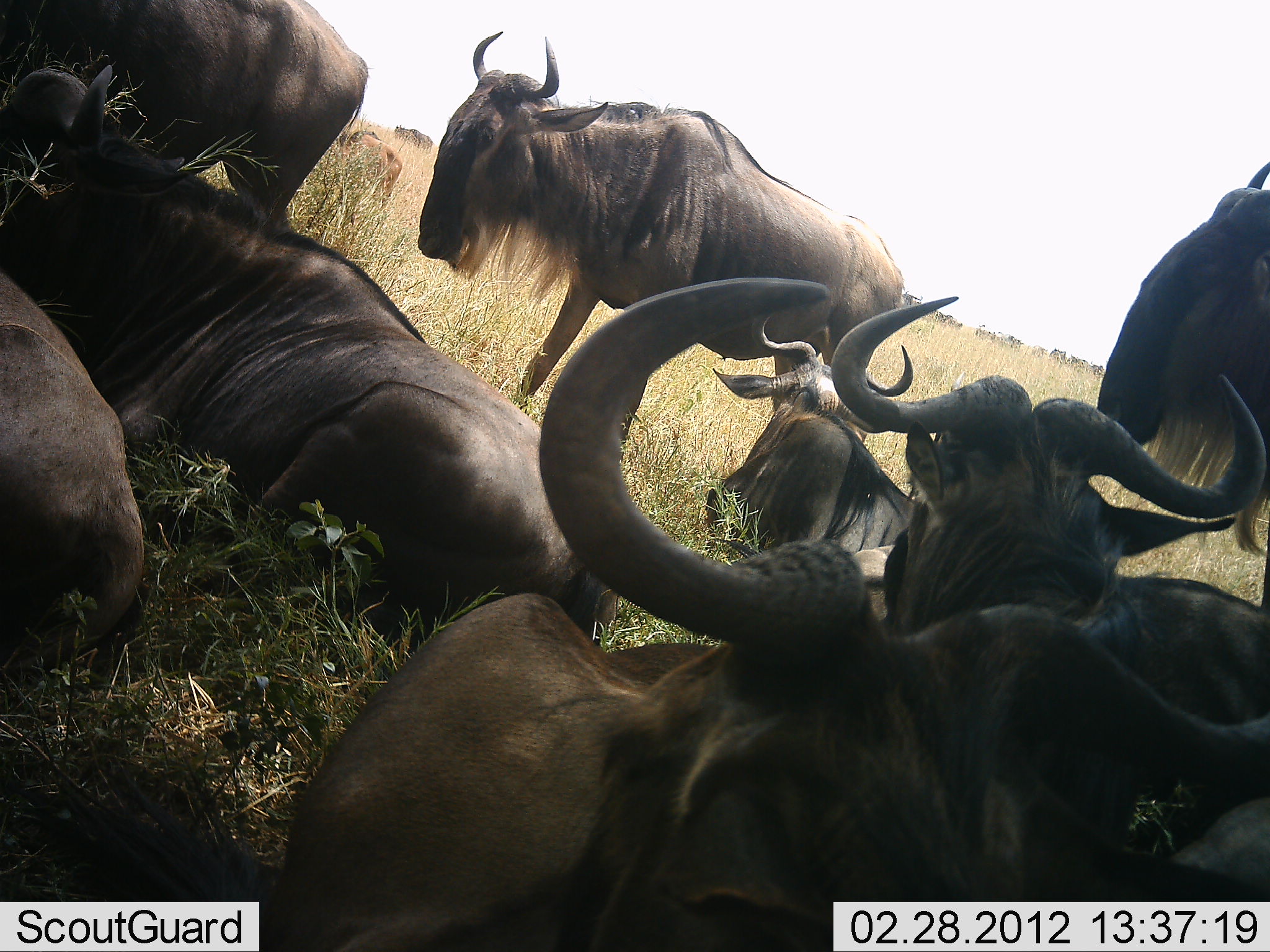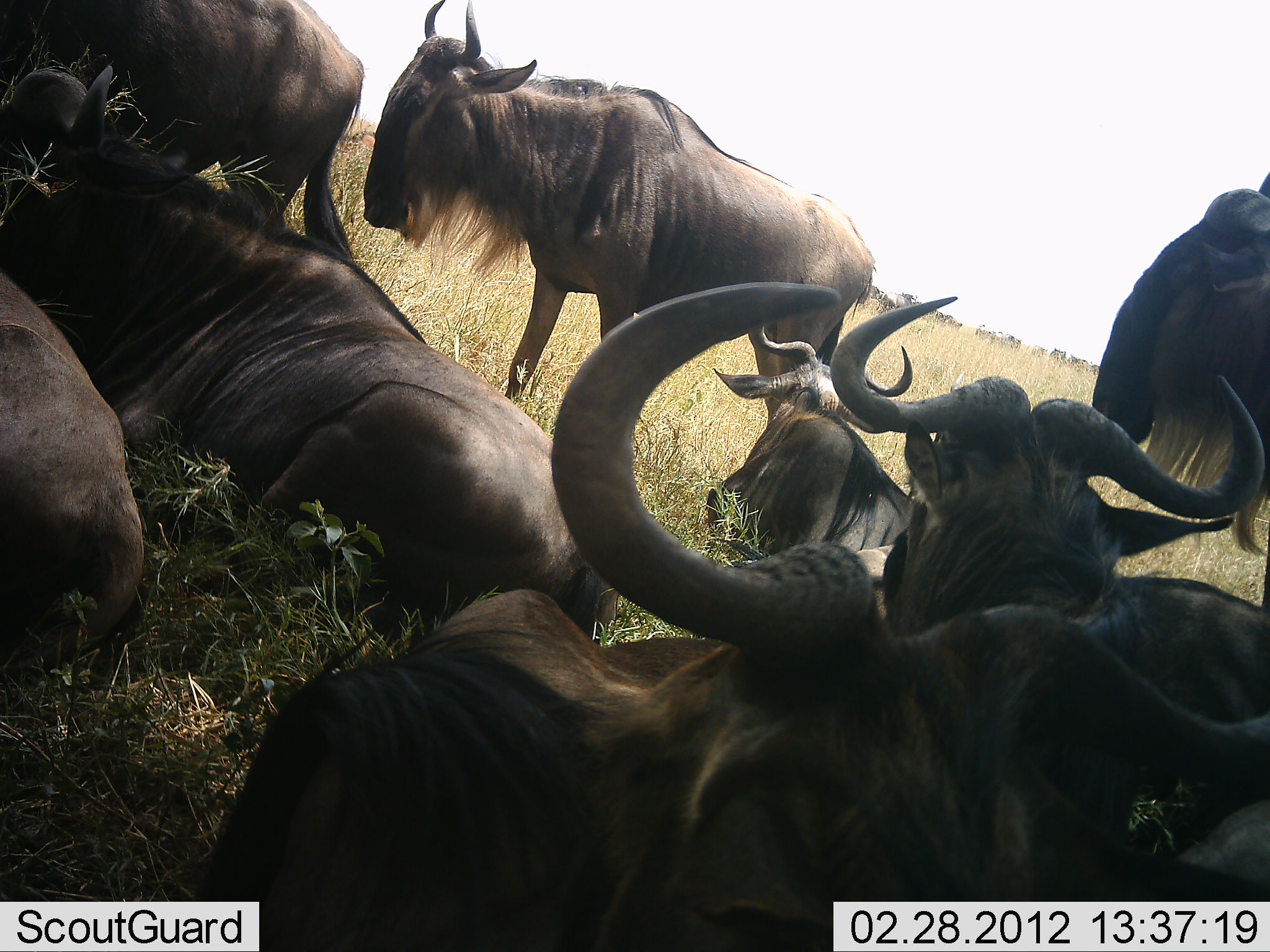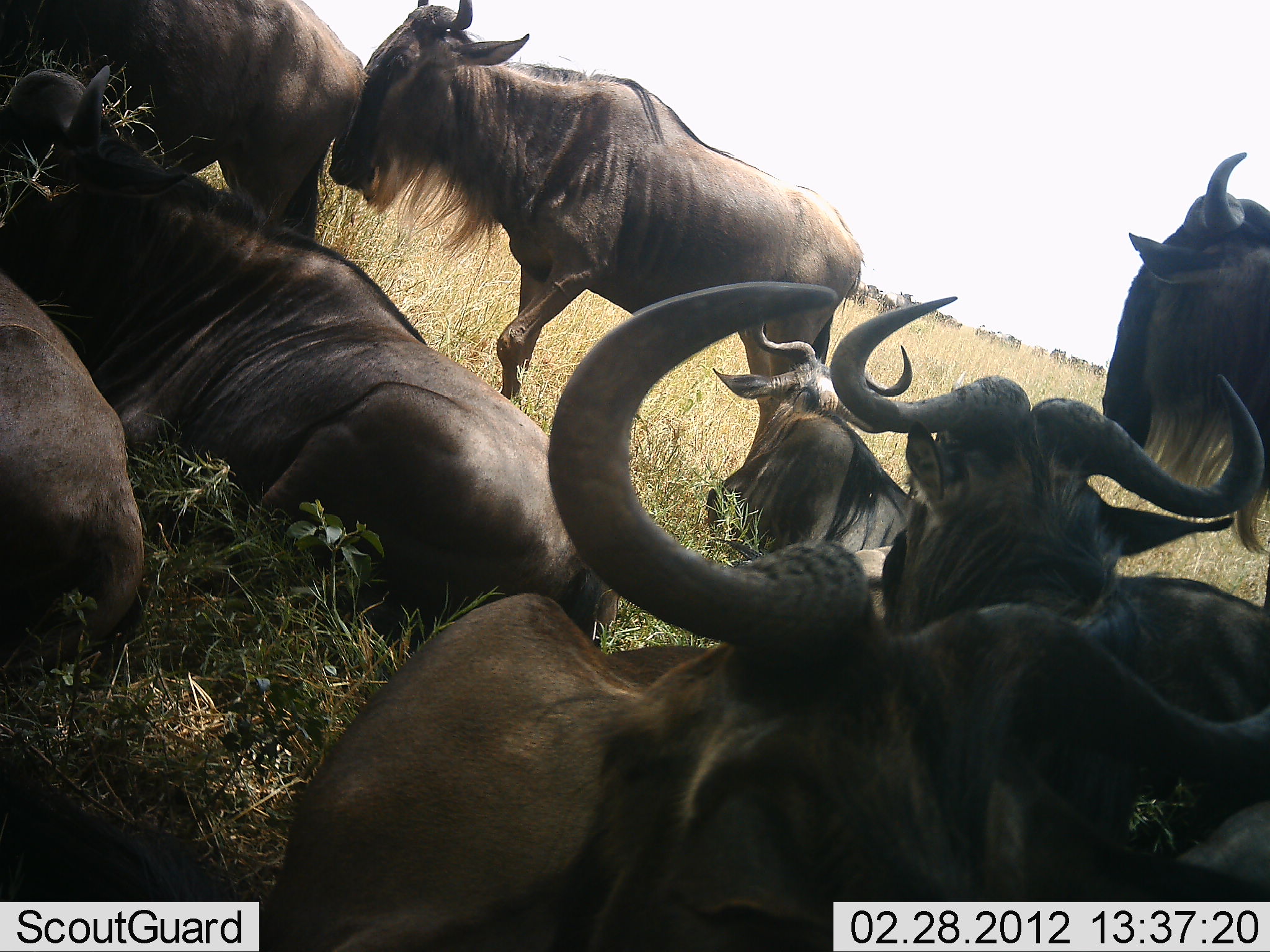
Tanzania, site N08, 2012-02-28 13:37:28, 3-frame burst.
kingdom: Animalia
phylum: Chordata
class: Mammalia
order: Artiodactyla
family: Bovidae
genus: Connochaetes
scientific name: Connochaetes taurinus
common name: blue wildebeest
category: wildebeest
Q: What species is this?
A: Wildebeest (blue wildebeest) (Connochaetes taurinus).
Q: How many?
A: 9.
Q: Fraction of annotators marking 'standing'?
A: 69%.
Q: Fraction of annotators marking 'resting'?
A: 100%.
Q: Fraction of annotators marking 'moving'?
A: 19%.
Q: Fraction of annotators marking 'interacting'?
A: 4%.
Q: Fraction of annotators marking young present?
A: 4%.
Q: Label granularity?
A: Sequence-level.